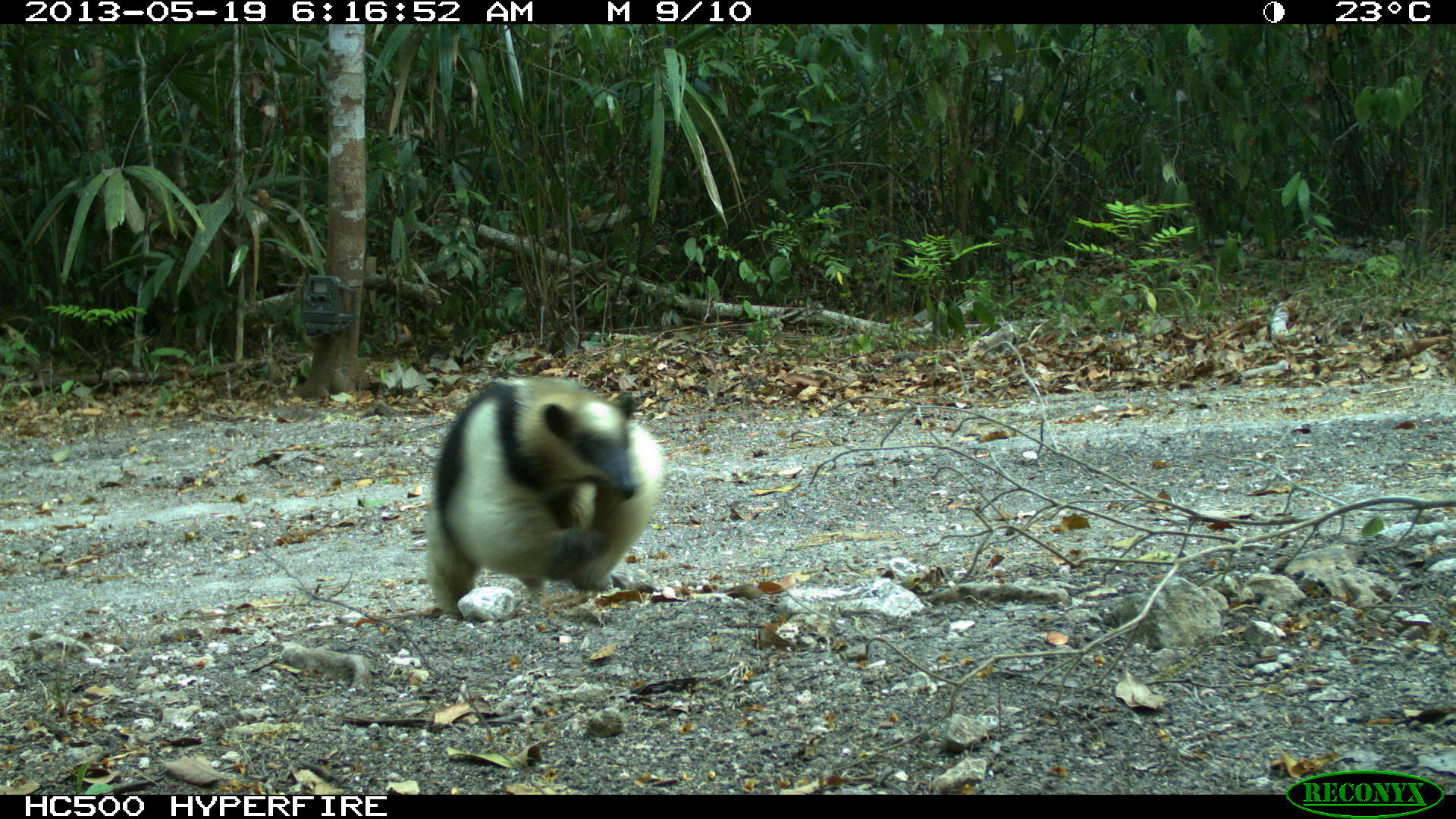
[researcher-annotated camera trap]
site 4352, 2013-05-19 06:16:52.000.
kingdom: Animalia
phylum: Chordata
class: Mammalia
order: Pilosa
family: Myrmecophagidae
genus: Tamandua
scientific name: Tamandua mexicana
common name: northern tamandua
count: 1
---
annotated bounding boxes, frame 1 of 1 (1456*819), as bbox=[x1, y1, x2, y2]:
tamandua mexicana: bbox=[427, 376, 666, 620]